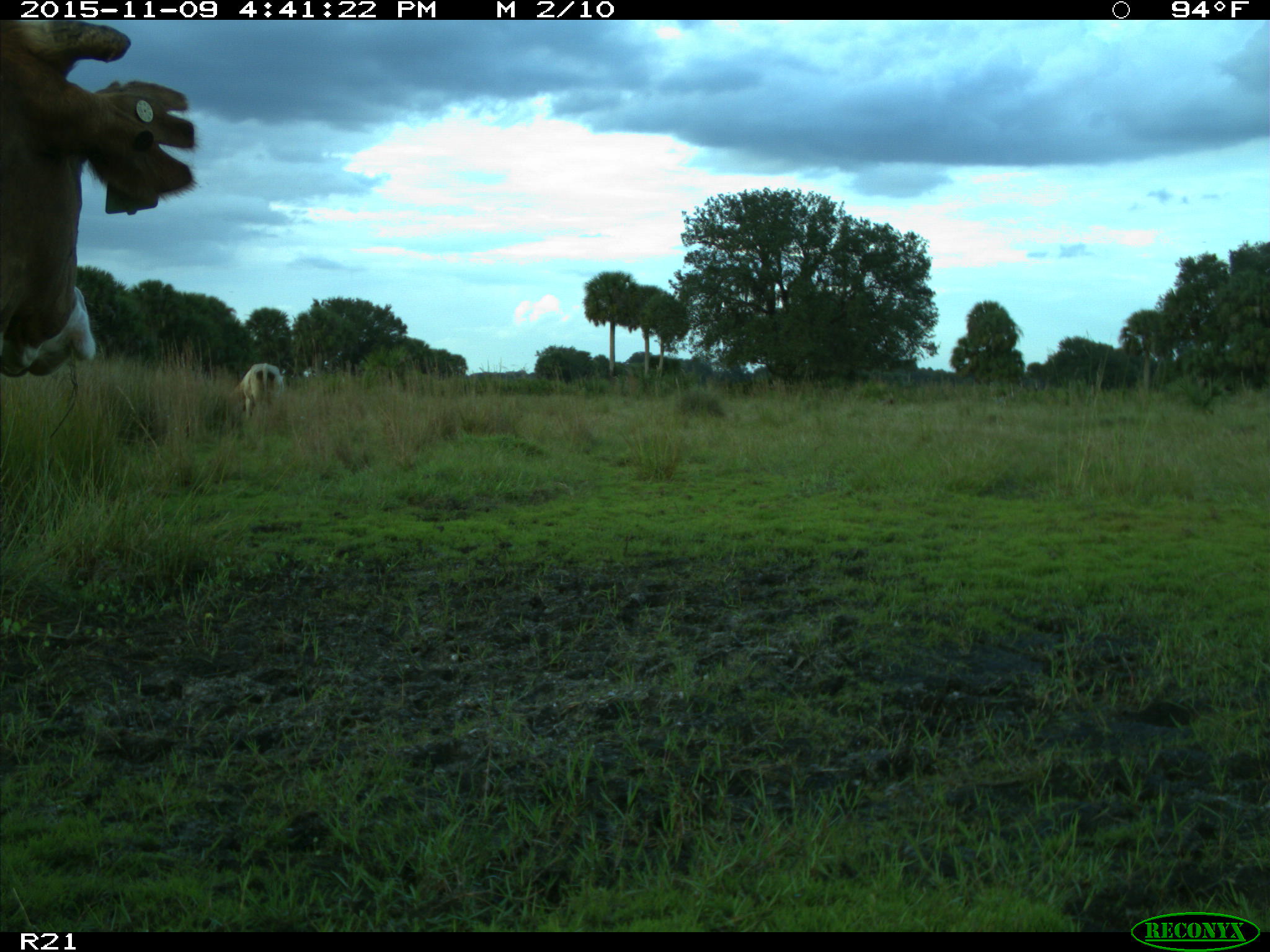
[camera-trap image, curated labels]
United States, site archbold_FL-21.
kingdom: Animalia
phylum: Chordata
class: Mammalia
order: Artiodactyla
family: Bovidae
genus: Bos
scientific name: Bos taurus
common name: domestic cow